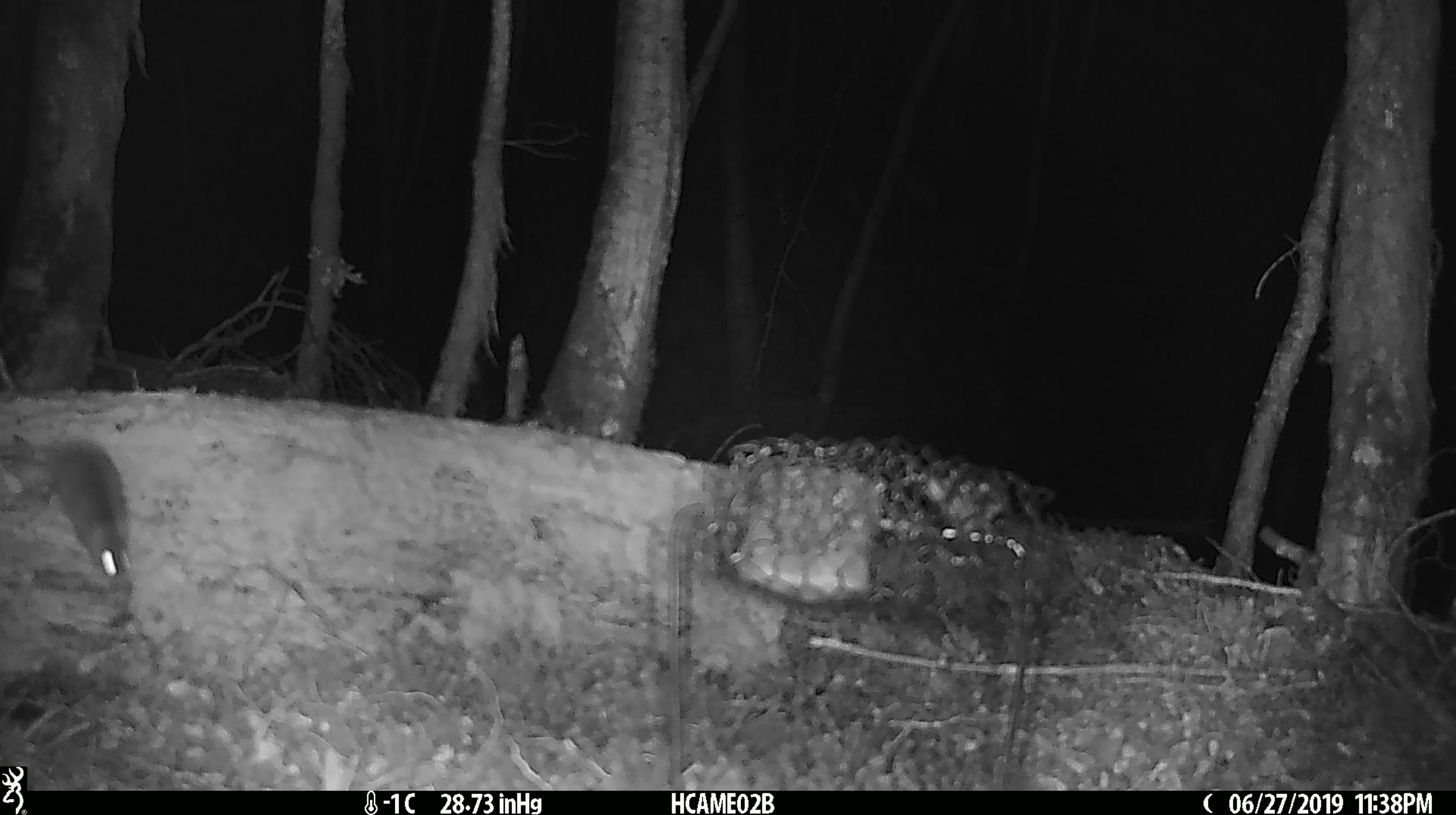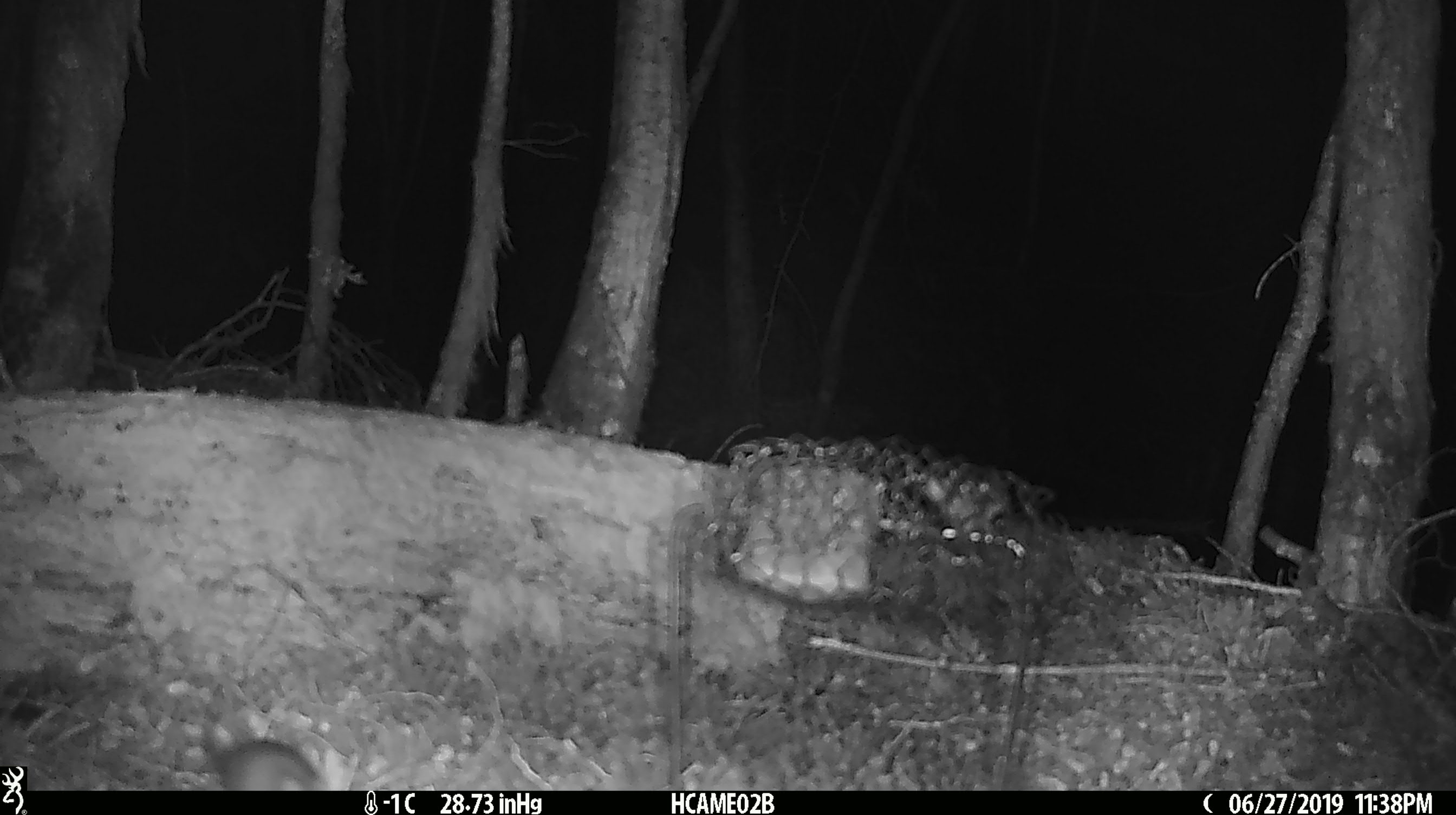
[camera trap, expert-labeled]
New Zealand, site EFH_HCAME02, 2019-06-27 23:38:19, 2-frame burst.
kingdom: Animalia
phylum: Chordata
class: Mammalia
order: Rodentia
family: Muridae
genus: Mus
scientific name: Mus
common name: mouse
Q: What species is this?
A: Mouse (Mus).